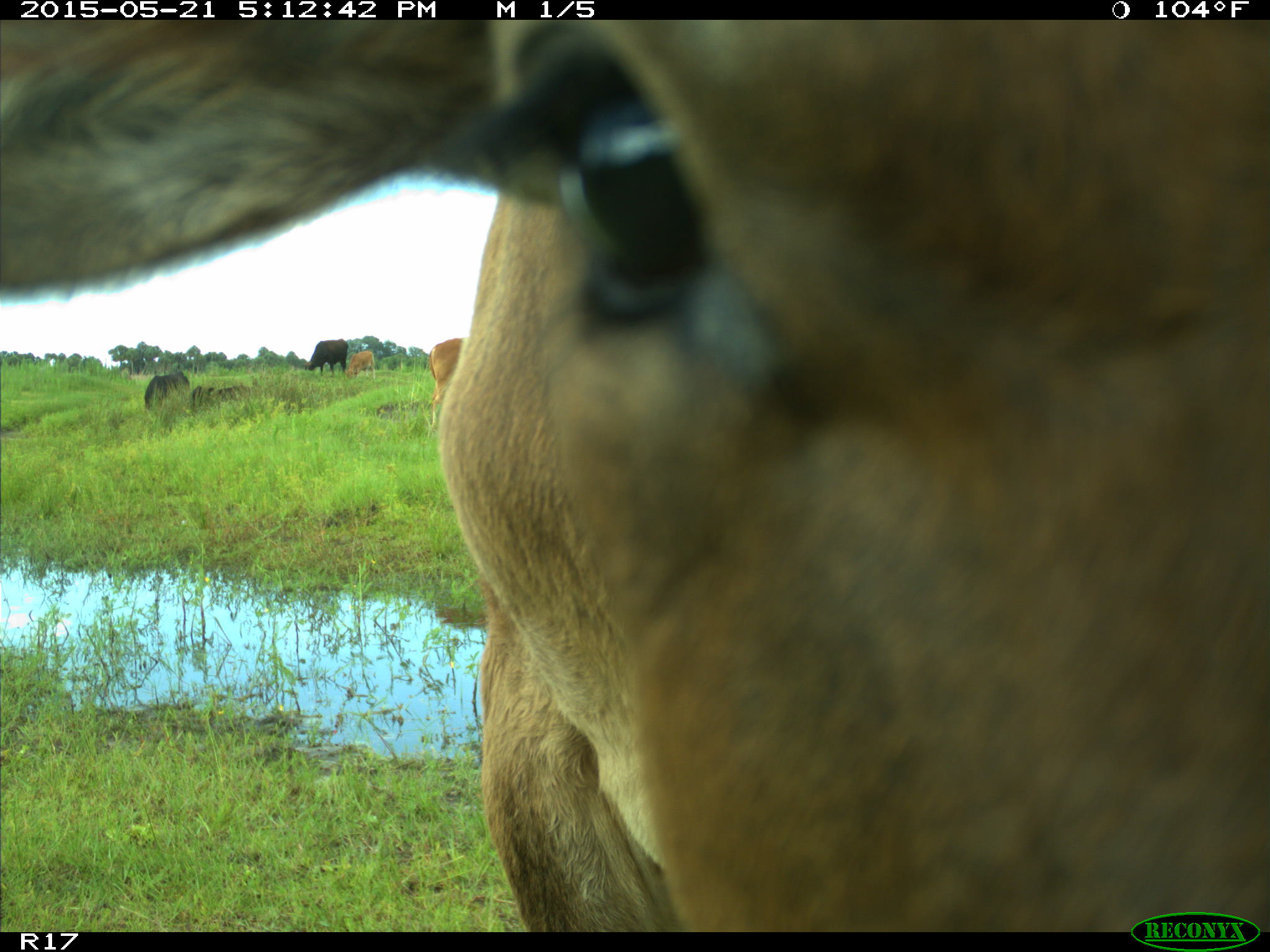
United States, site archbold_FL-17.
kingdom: Animalia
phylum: Chordata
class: Mammalia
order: Artiodactyla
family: Bovidae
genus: Bos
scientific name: Bos taurus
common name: domestic cow